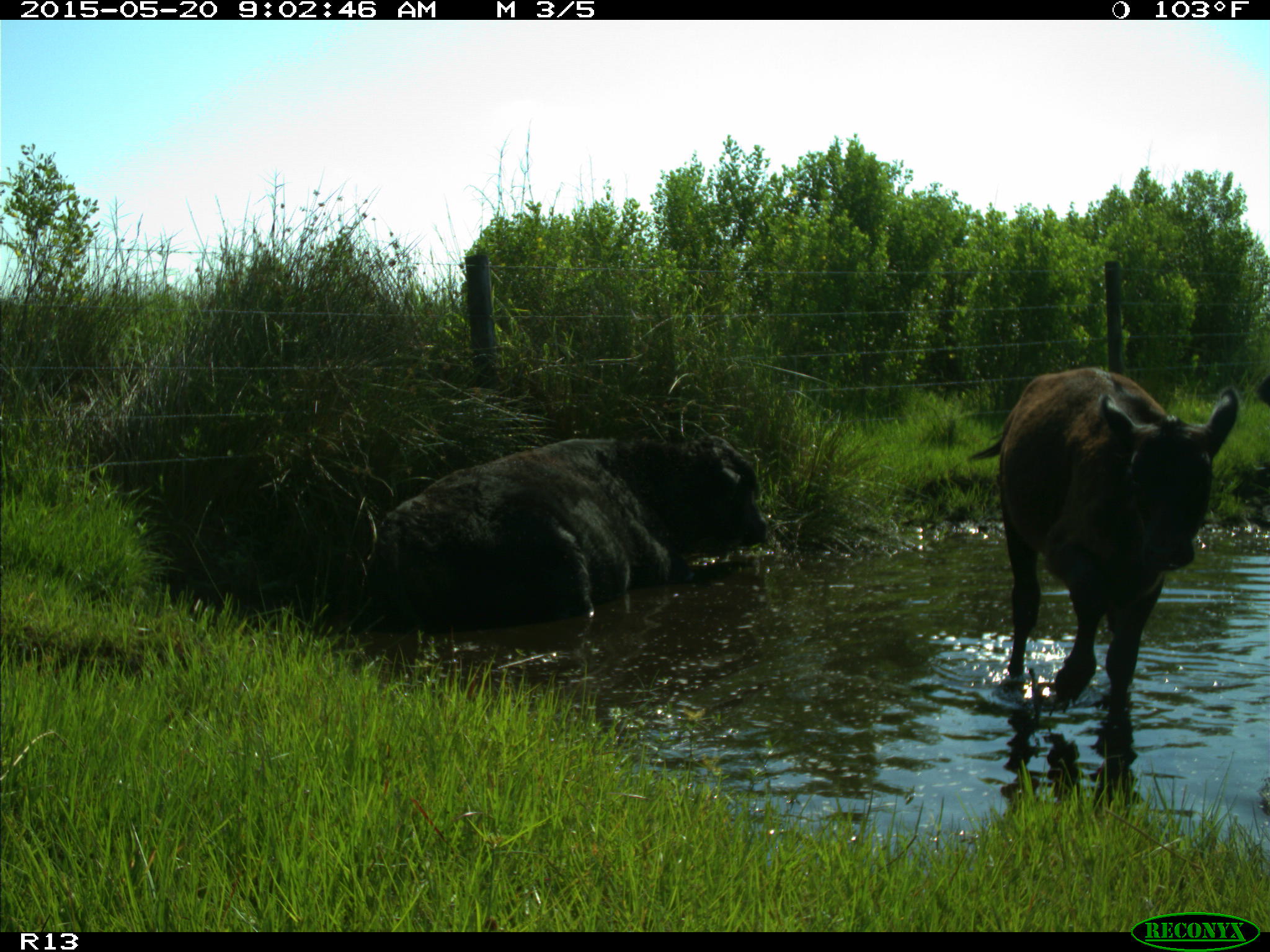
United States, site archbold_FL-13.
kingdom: Animalia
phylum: Chordata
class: Mammalia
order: Artiodactyla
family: Bovidae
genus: Bos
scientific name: Bos taurus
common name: domestic cow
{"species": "Bos taurus (domestic cow)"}